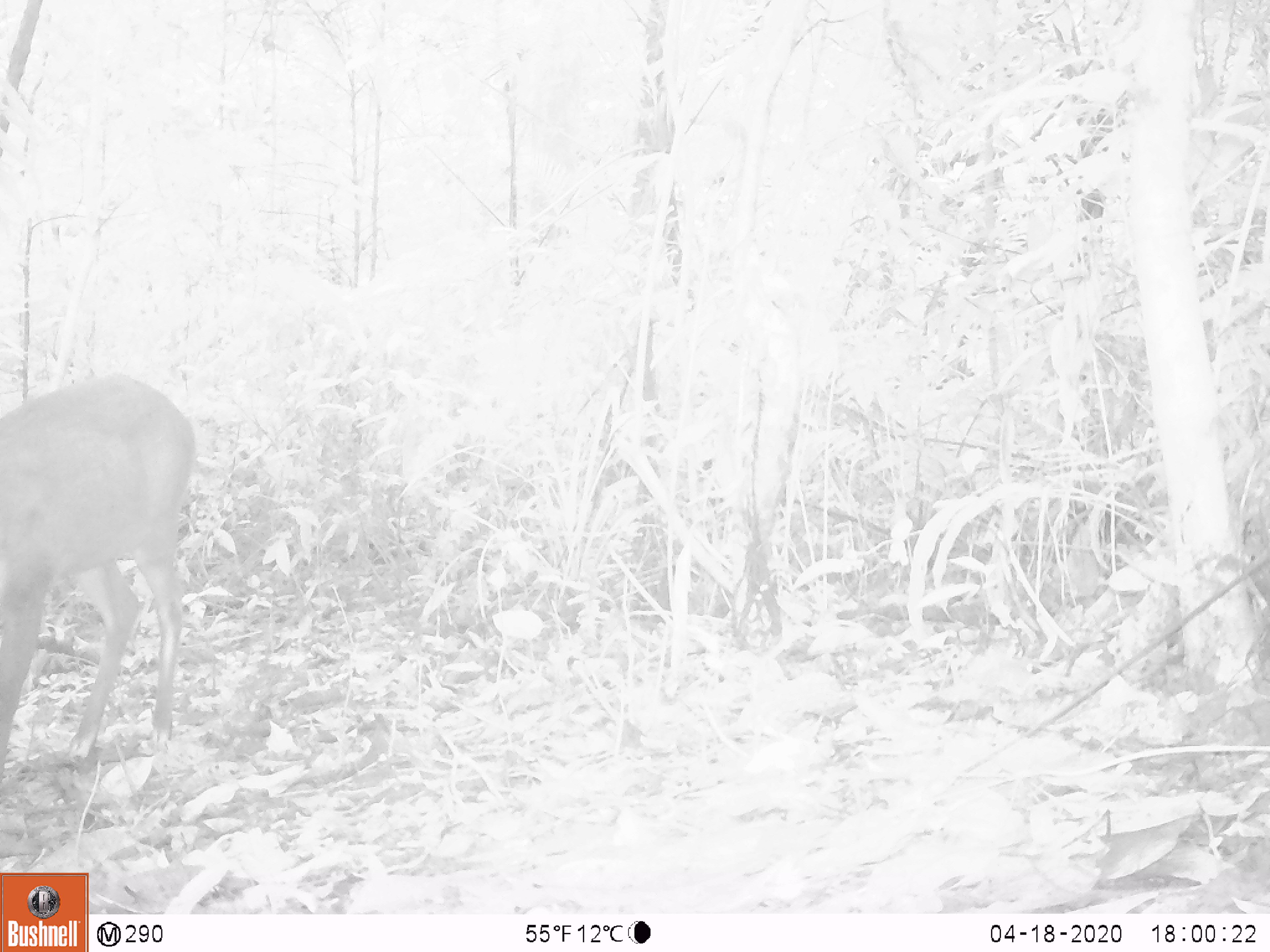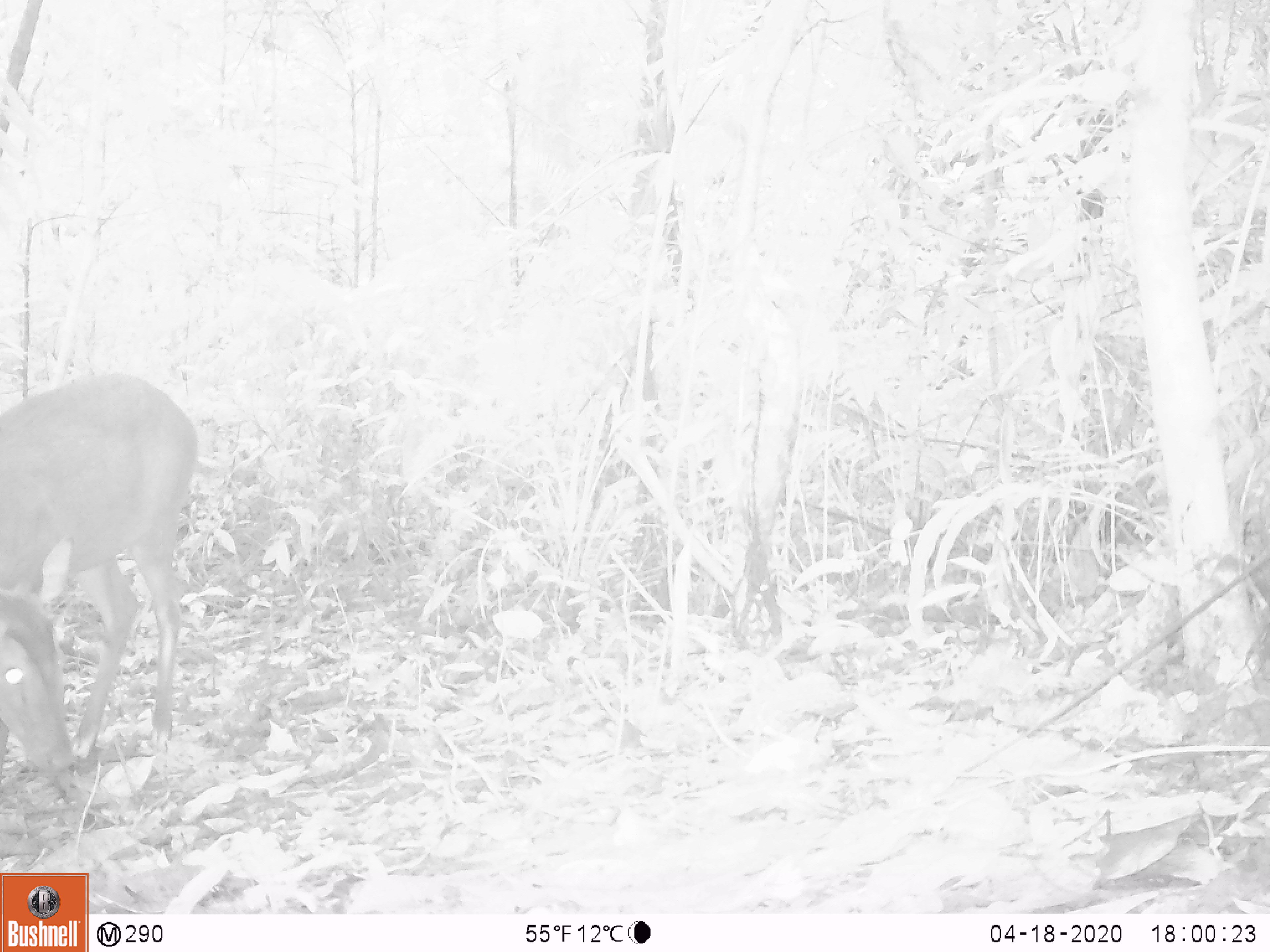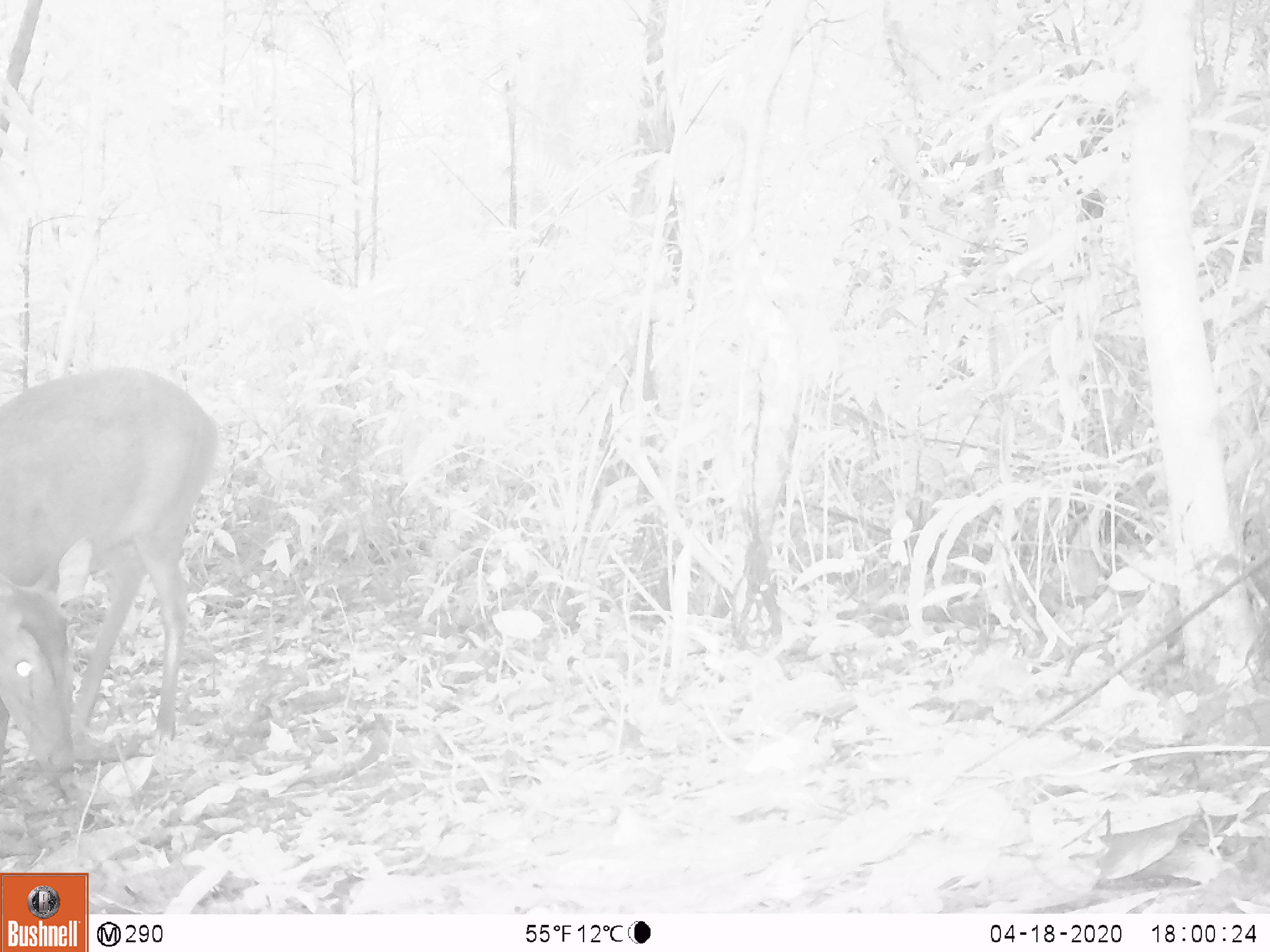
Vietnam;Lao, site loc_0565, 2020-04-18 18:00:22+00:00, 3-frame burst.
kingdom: Animalia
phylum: Chordata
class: Mammalia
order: Artiodactyla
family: Cervidae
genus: Muntiacus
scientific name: Muntiacus vuquangensis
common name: large-antlered muntjac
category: large antlered muntjac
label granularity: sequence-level